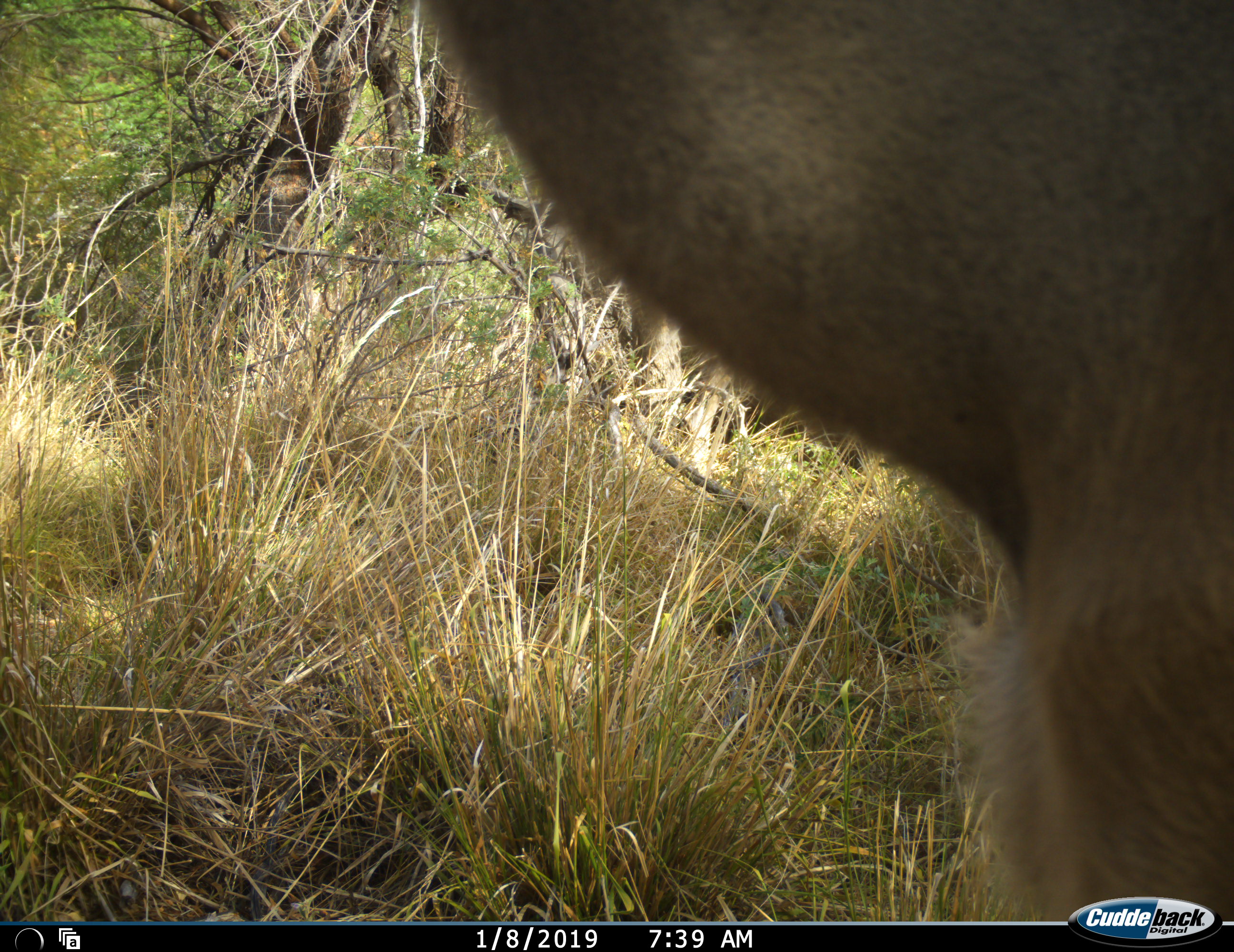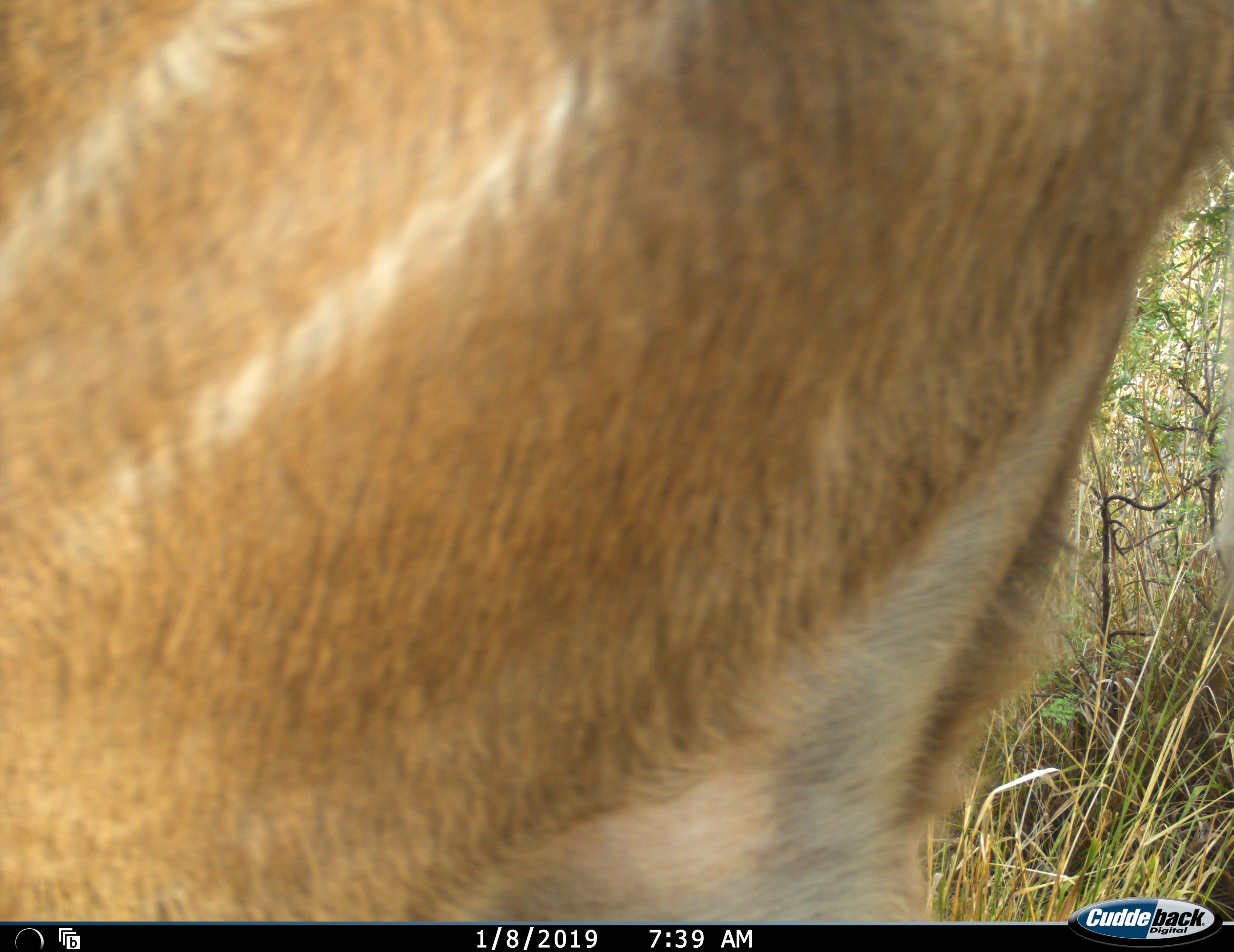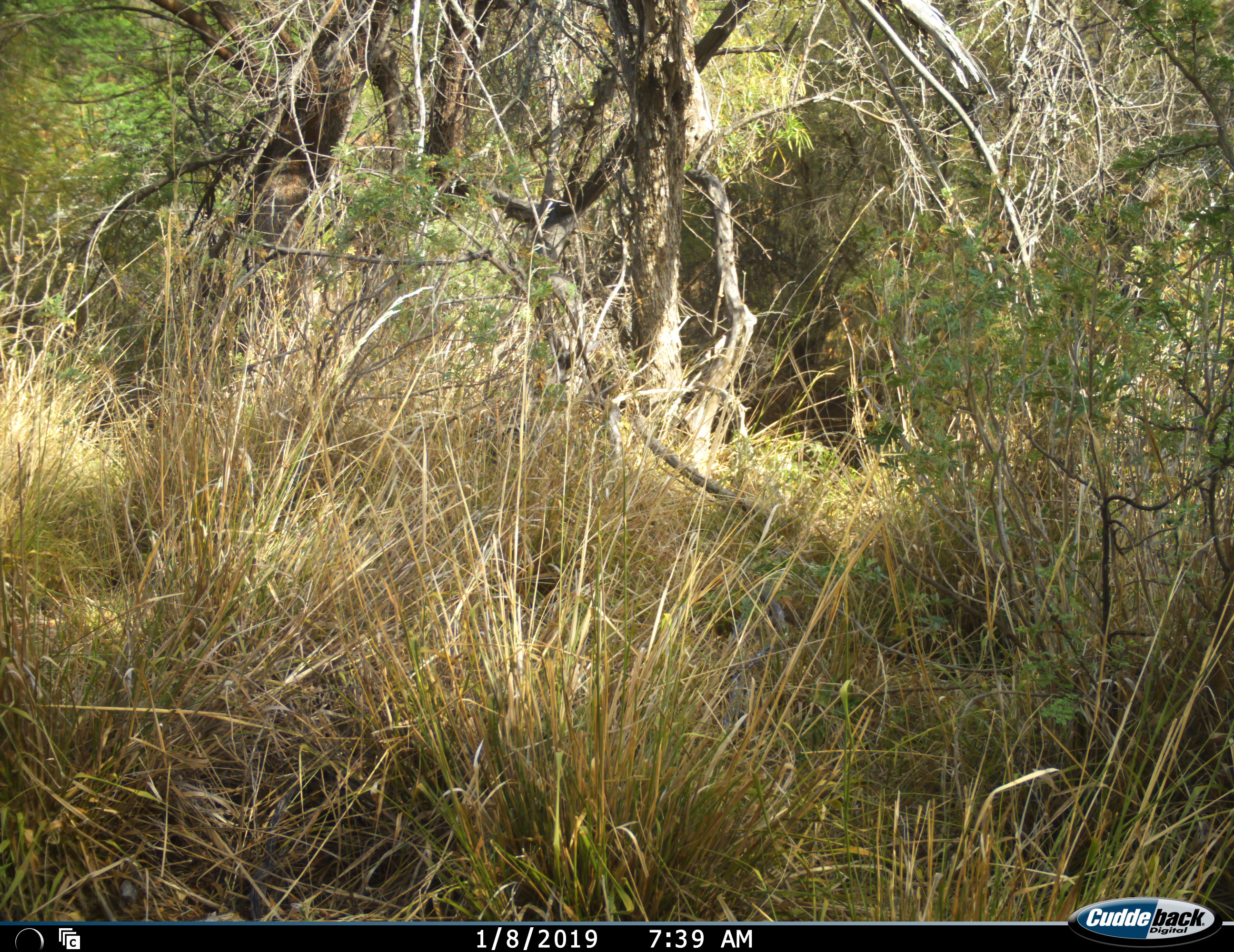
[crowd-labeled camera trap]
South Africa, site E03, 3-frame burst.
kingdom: Animalia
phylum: Chordata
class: Mammalia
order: Artiodactyla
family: Bovidae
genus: Tragelaphus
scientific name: Tragelaphus strepsiceros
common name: greater kudu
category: kudu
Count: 1.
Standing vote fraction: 25%.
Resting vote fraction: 0%.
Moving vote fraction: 88%.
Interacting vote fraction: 0%.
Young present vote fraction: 0%.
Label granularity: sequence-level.